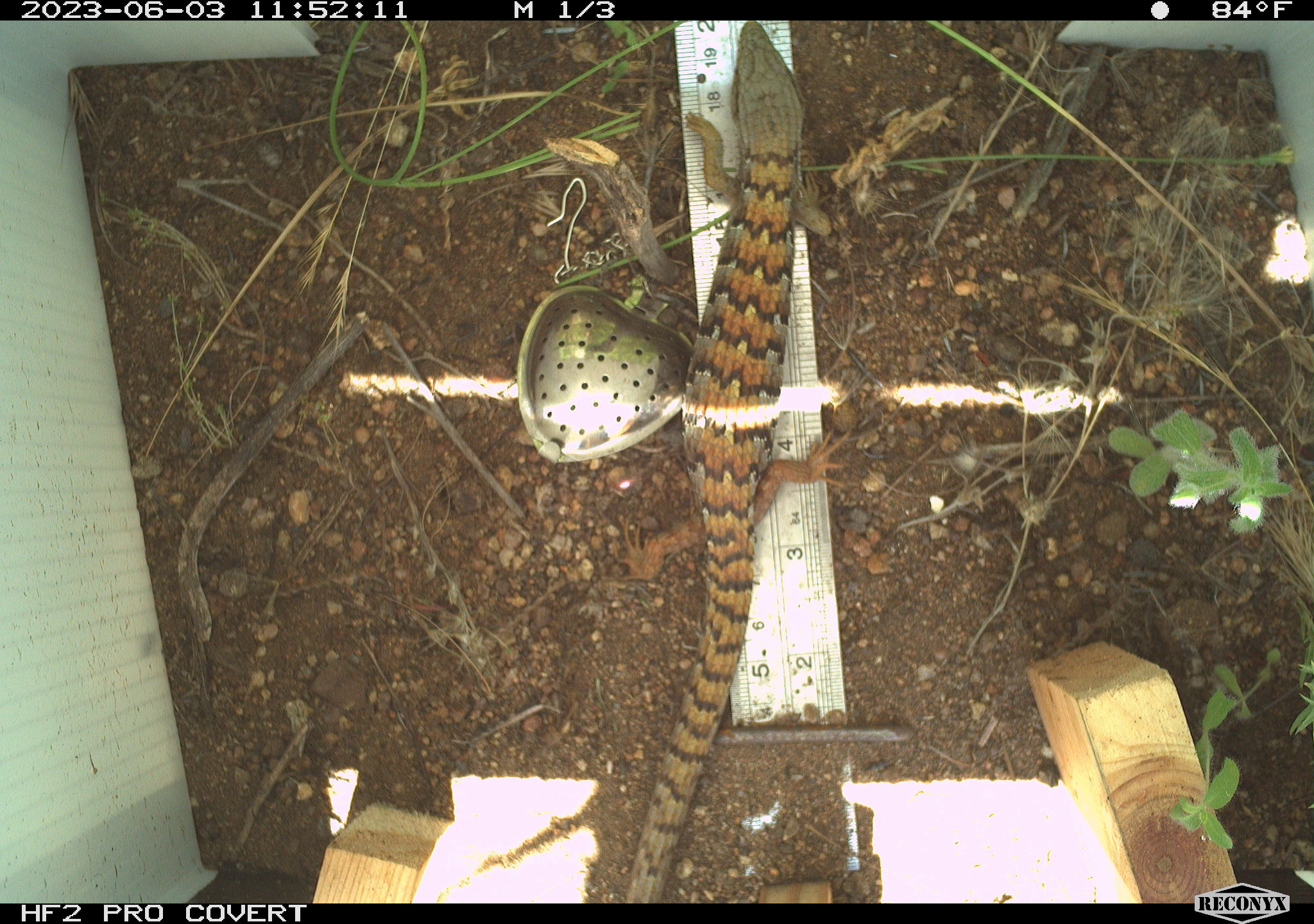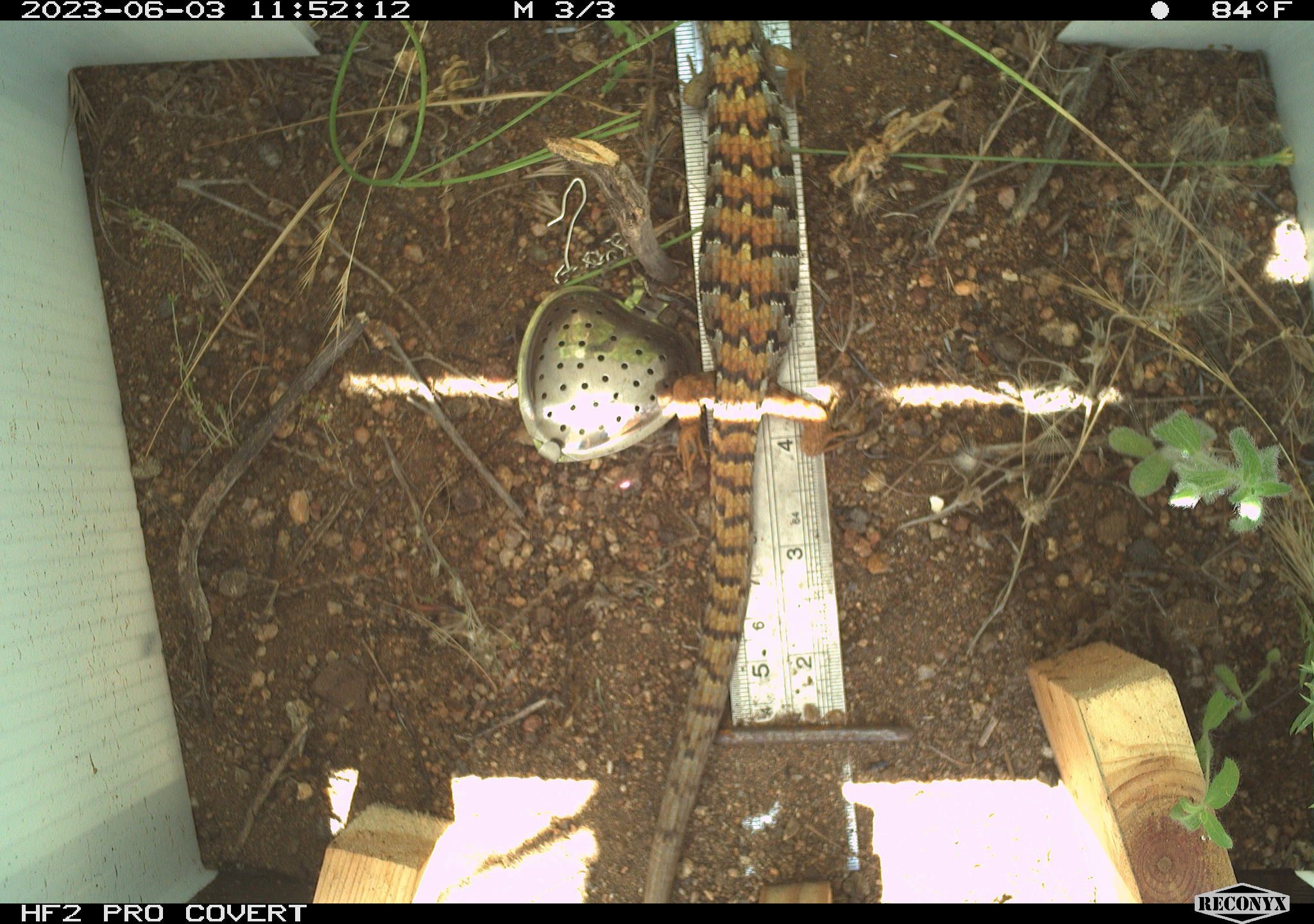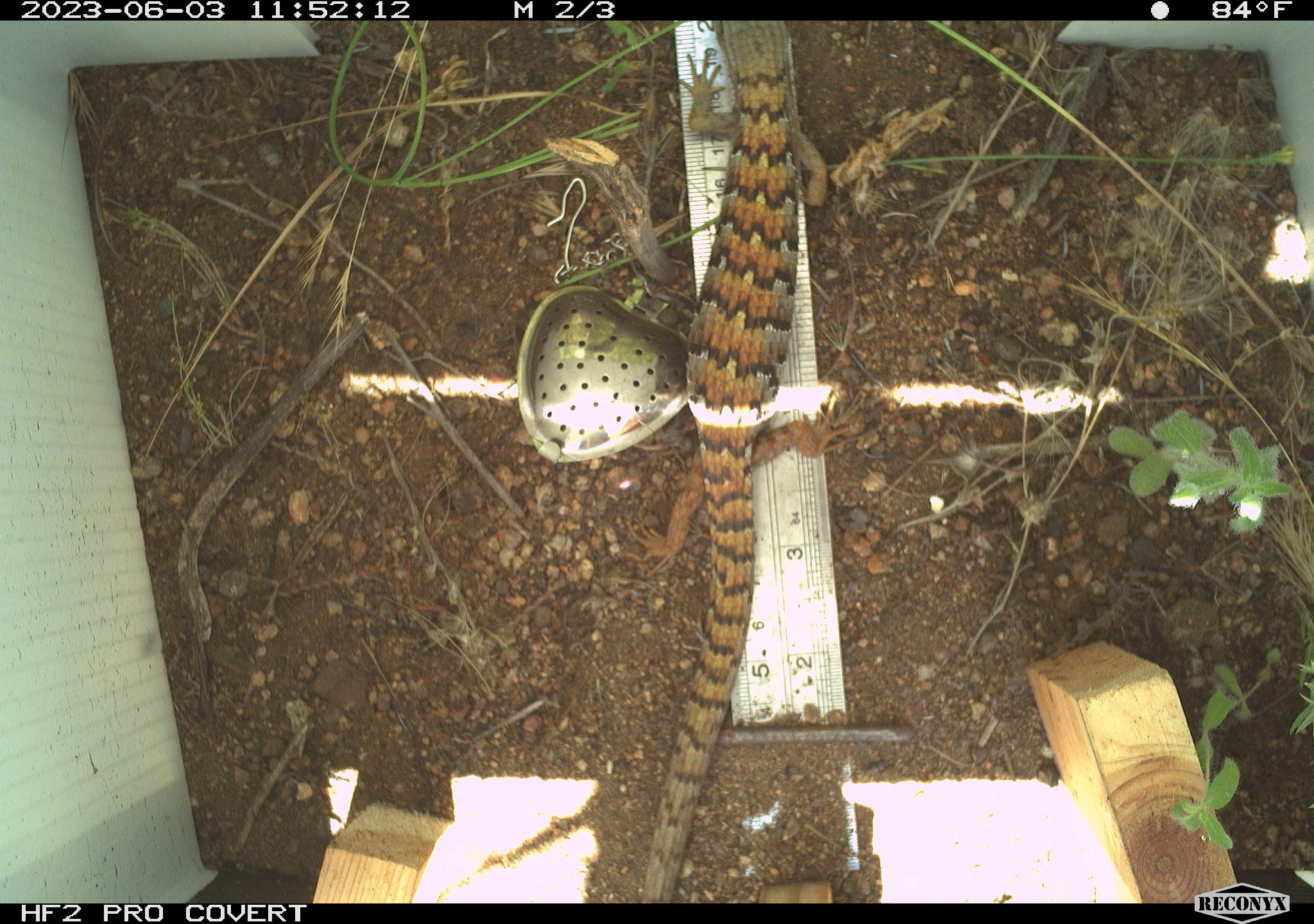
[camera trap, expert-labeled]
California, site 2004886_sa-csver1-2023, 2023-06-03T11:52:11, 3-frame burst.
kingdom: Animalia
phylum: Chordata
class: Reptilia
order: Squamata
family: Anguidae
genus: Elgaria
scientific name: Elgaria multicarinata webbii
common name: san diego alligator lizard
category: woodland alligator lizard